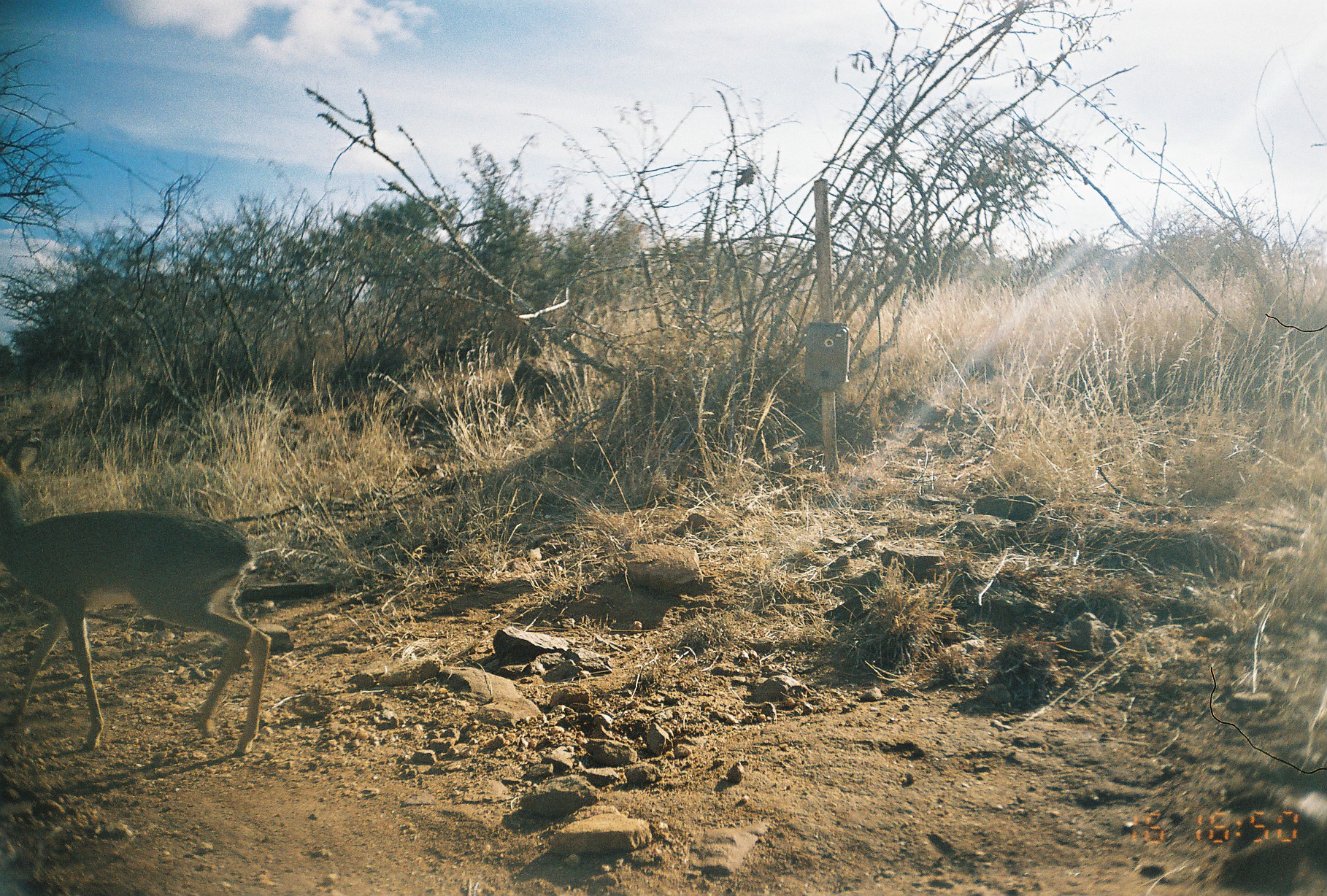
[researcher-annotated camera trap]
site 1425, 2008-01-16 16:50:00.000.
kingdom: Animalia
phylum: Chordata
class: Mammalia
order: Artiodactyla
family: Bovidae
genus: Madoqua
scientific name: Madoqua guentheri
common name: günther's dik-dik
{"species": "Madoqua guentheri (günther's dik-dik)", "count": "1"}